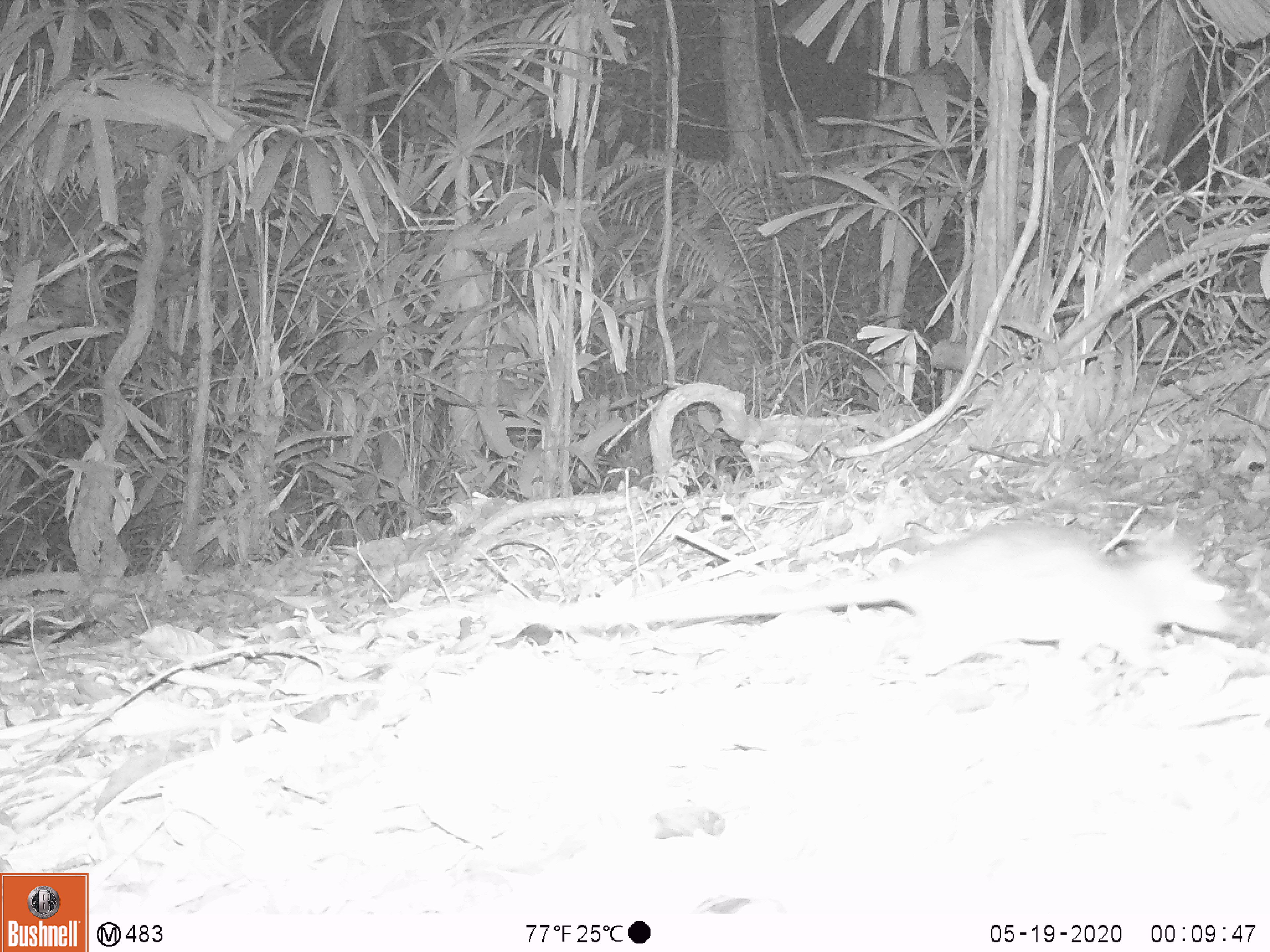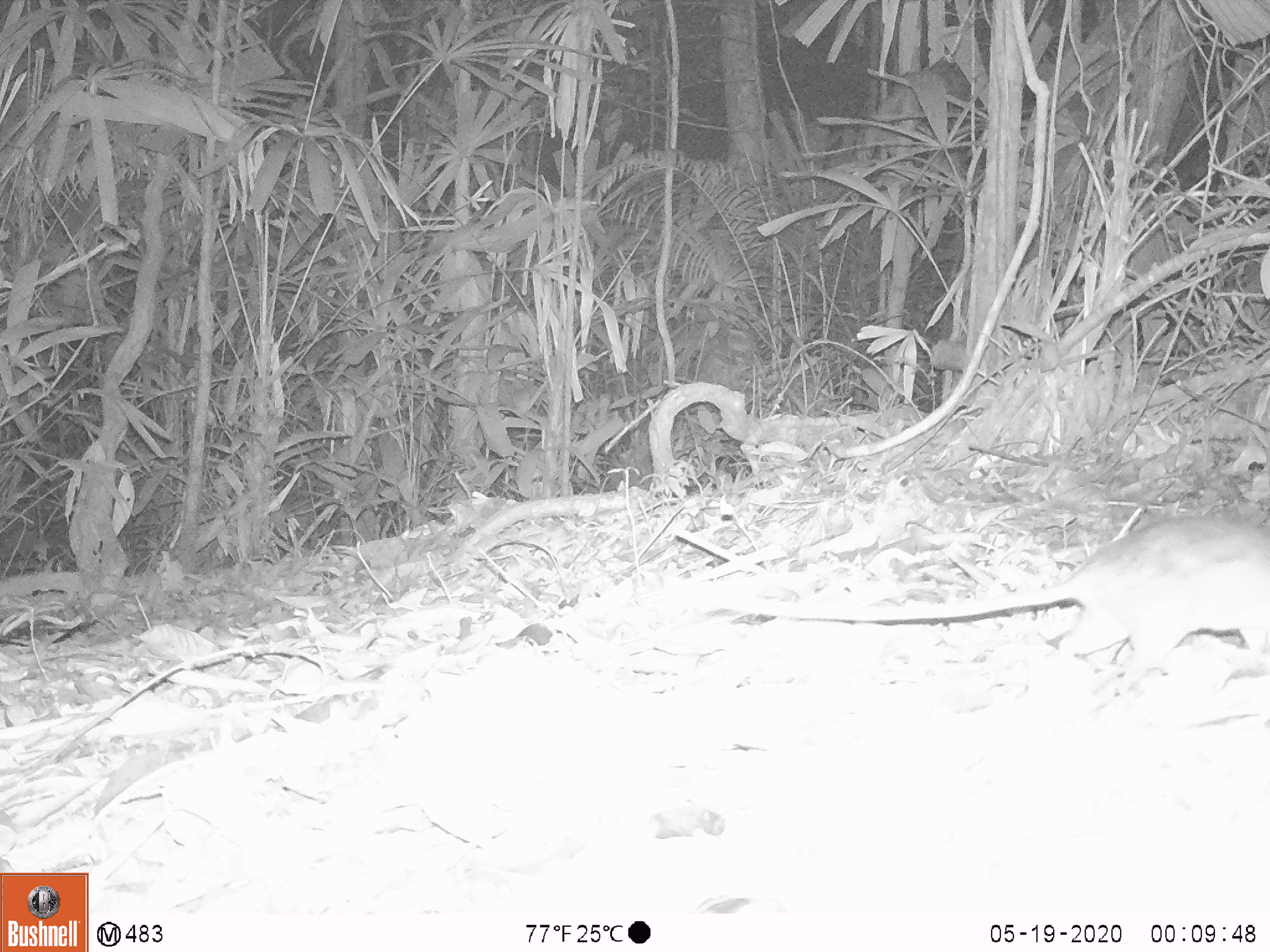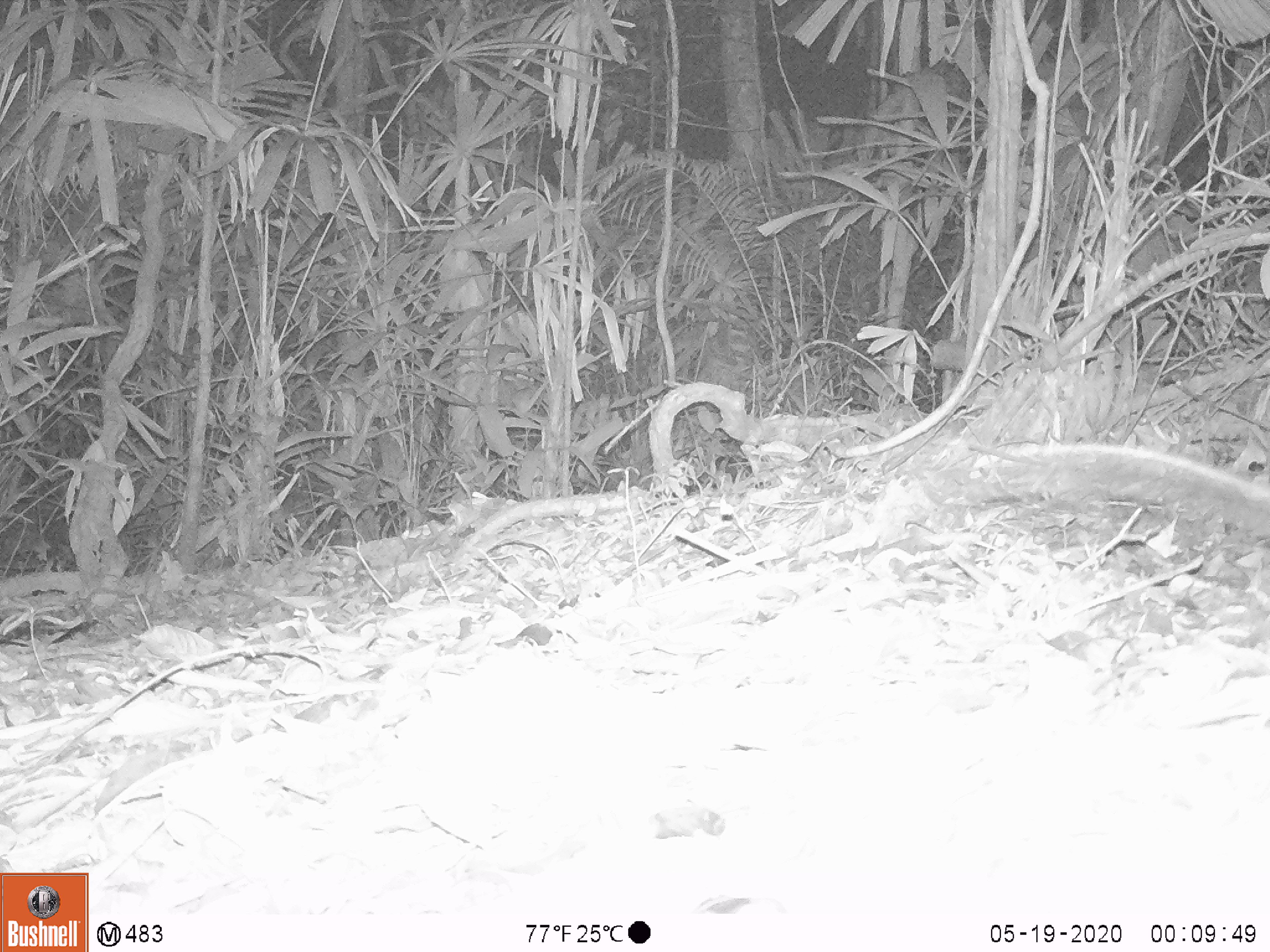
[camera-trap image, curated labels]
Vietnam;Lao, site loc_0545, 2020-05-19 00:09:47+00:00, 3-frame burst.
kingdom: Animalia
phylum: Chordata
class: Mammalia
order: Rodentia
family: Muridae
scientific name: Muridae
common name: old-world mice and rats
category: unidentified murid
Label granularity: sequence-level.